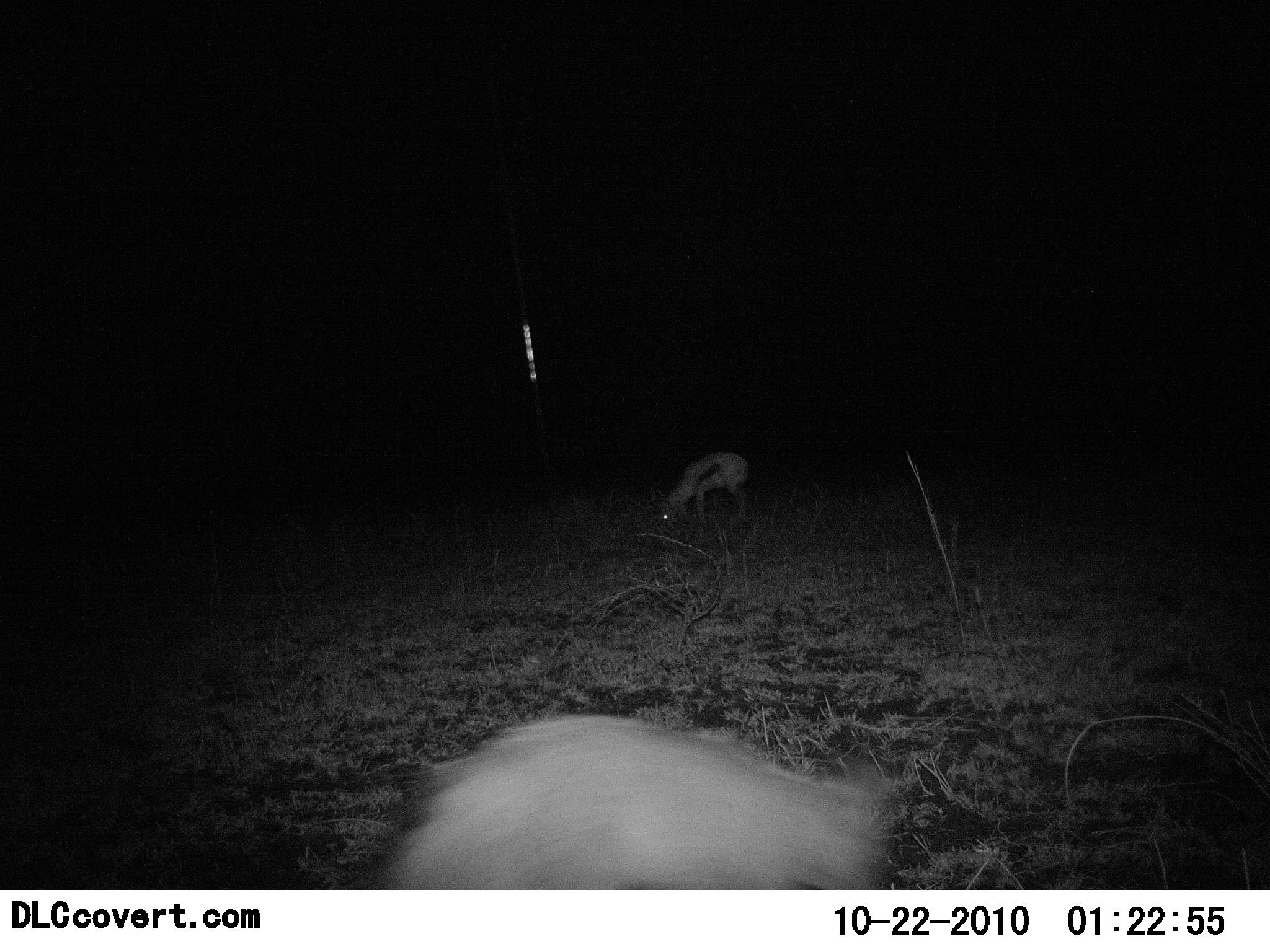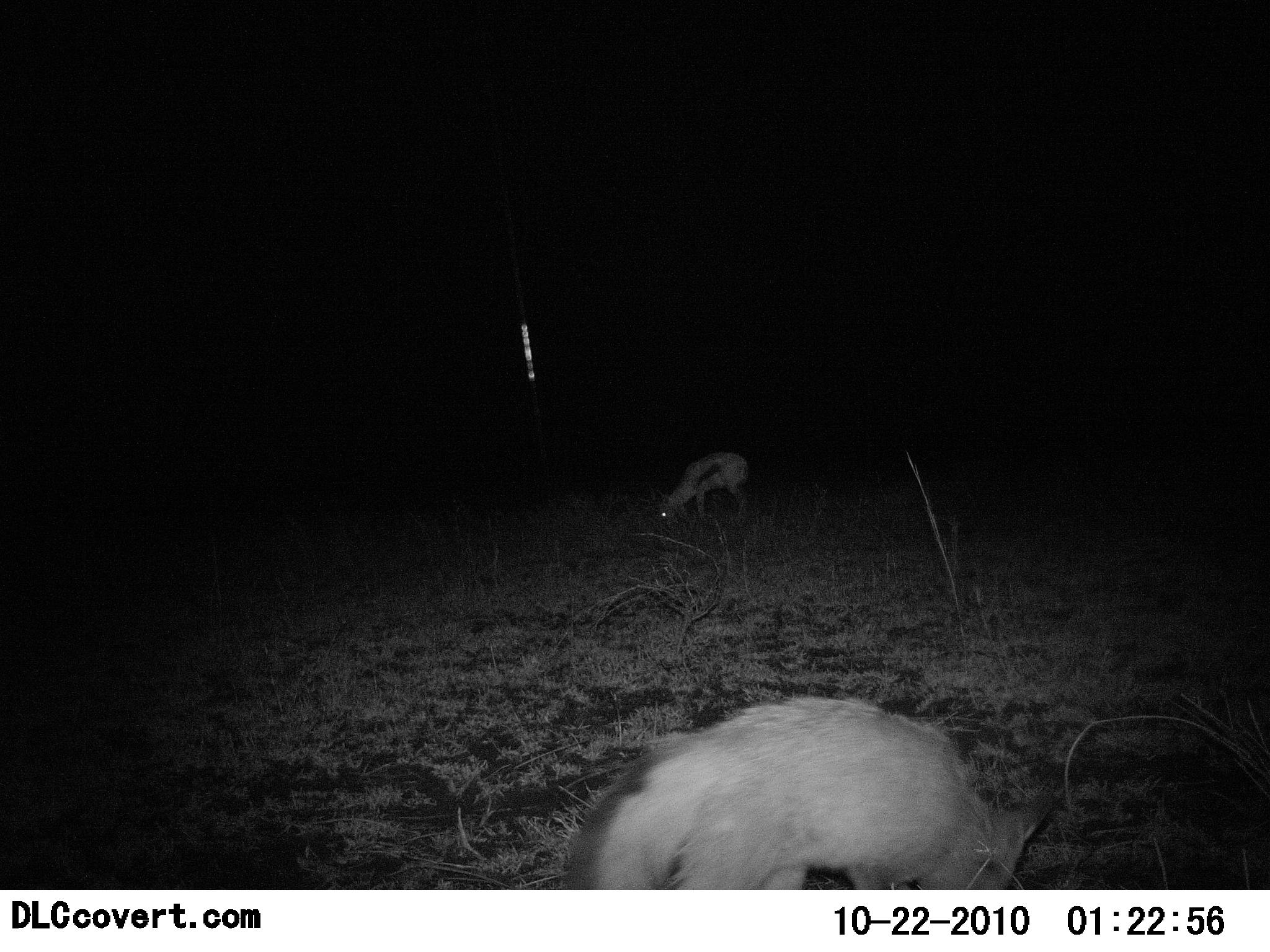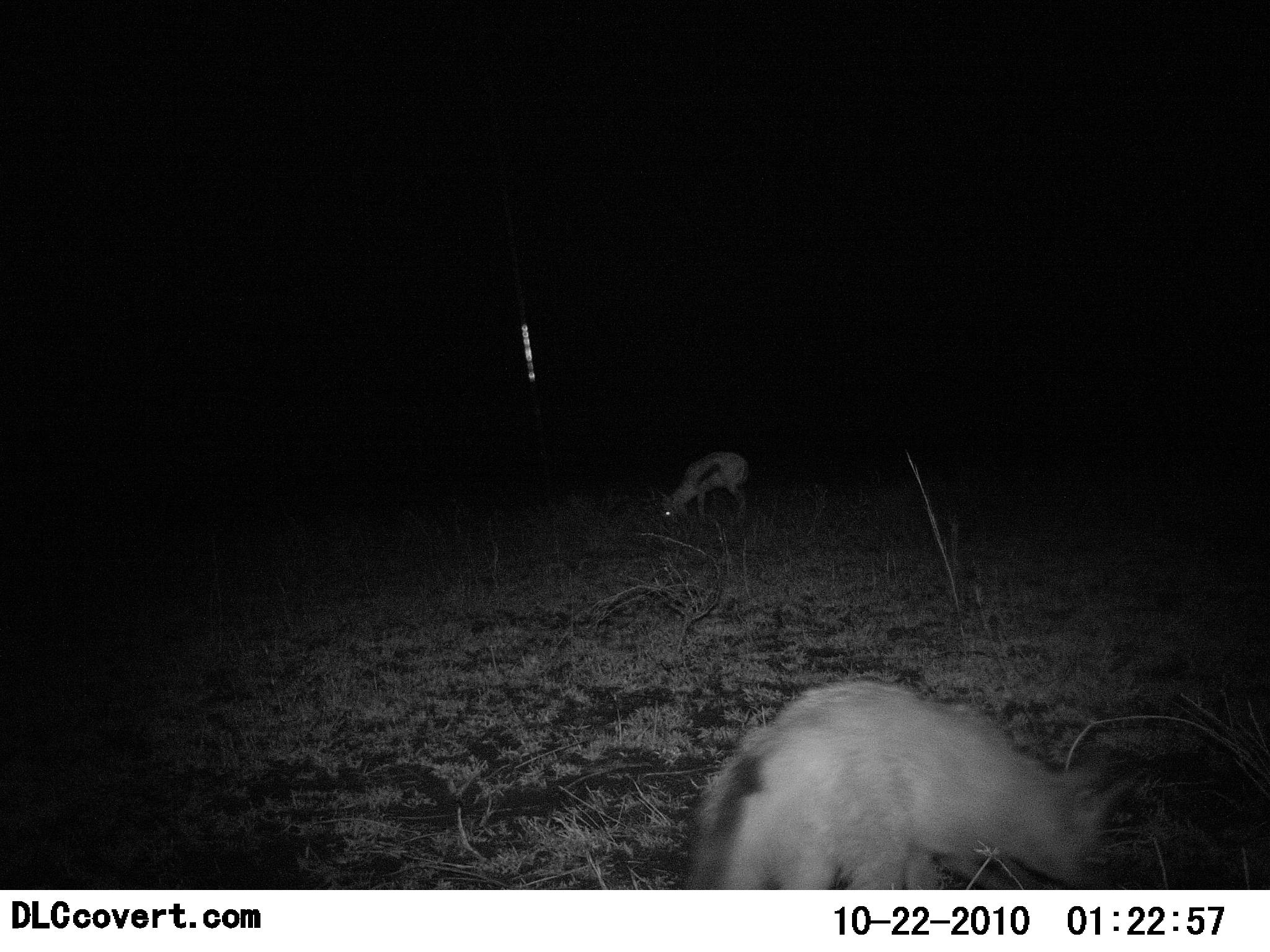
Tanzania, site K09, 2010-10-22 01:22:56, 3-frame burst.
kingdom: Animalia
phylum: Chordata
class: Mammalia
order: Carnivora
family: Canidae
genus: Otocyon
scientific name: Otocyon megalotis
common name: bat-eared fox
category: batearedfox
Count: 1.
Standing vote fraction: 6%.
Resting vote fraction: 0%.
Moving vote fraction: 88%.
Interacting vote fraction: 0%.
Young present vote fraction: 0%.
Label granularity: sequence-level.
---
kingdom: Animalia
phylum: Chordata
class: Mammalia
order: Artiodactyla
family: Bovidae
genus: Eudorcas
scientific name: Eudorcas thomsonii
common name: thomson's gazelle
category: gazellethomsons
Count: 1.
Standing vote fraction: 29%.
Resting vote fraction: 0%.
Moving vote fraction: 7%.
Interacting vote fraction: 0%.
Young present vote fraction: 0%.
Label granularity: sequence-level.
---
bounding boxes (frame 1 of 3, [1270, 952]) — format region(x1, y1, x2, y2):
animal: region(369, 713, 913, 891); region(658, 453, 751, 530)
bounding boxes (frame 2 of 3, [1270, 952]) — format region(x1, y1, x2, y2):
animal: region(563, 695, 1054, 891); region(657, 452, 751, 529)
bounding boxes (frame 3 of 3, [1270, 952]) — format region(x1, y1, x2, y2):
animal: region(687, 681, 1144, 891); region(659, 450, 752, 527)